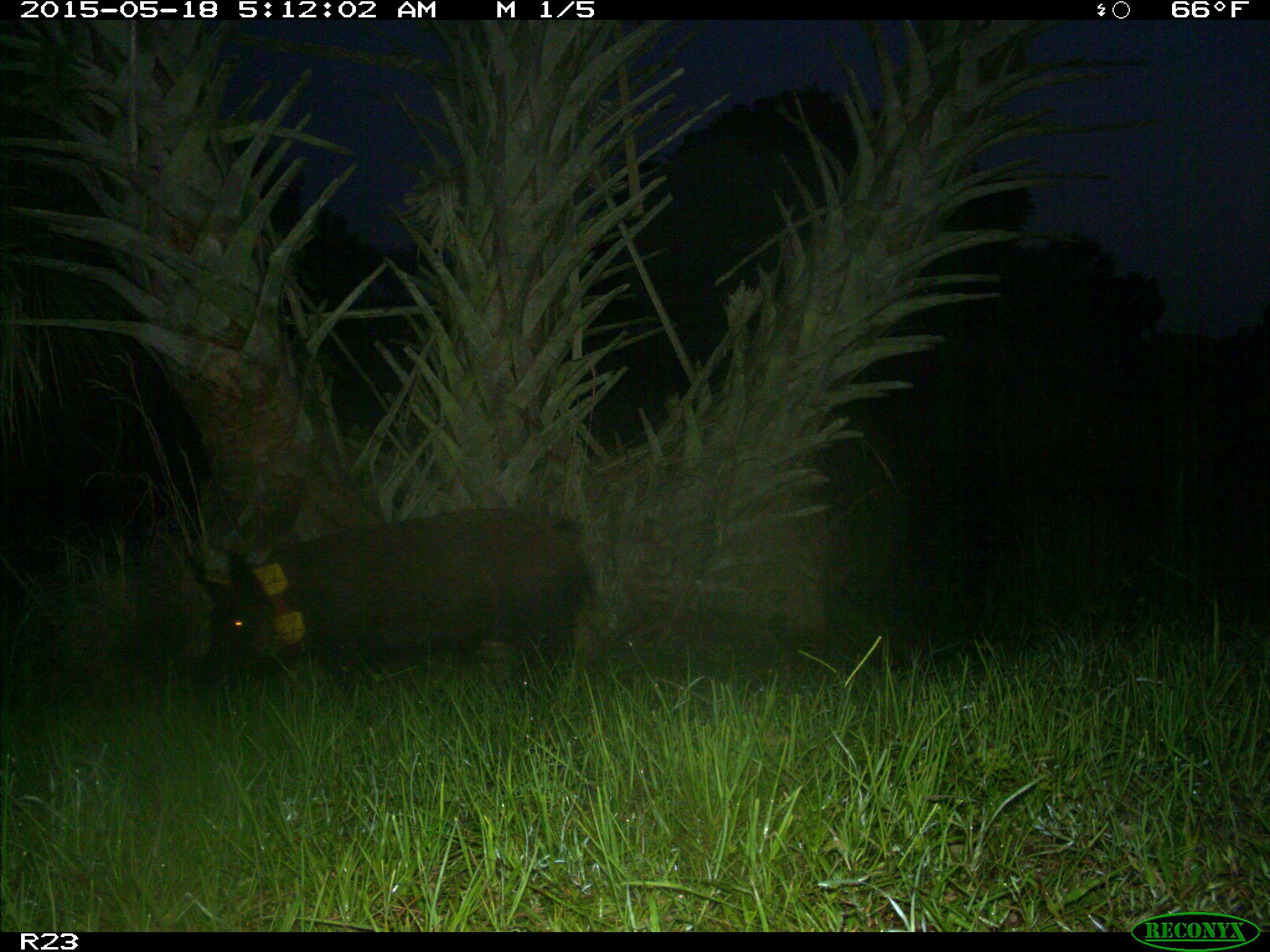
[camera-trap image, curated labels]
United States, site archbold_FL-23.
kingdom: Animalia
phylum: Chordata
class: Mammalia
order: Artiodactyla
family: Bovidae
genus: Bos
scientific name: Bos taurus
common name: domestic cow